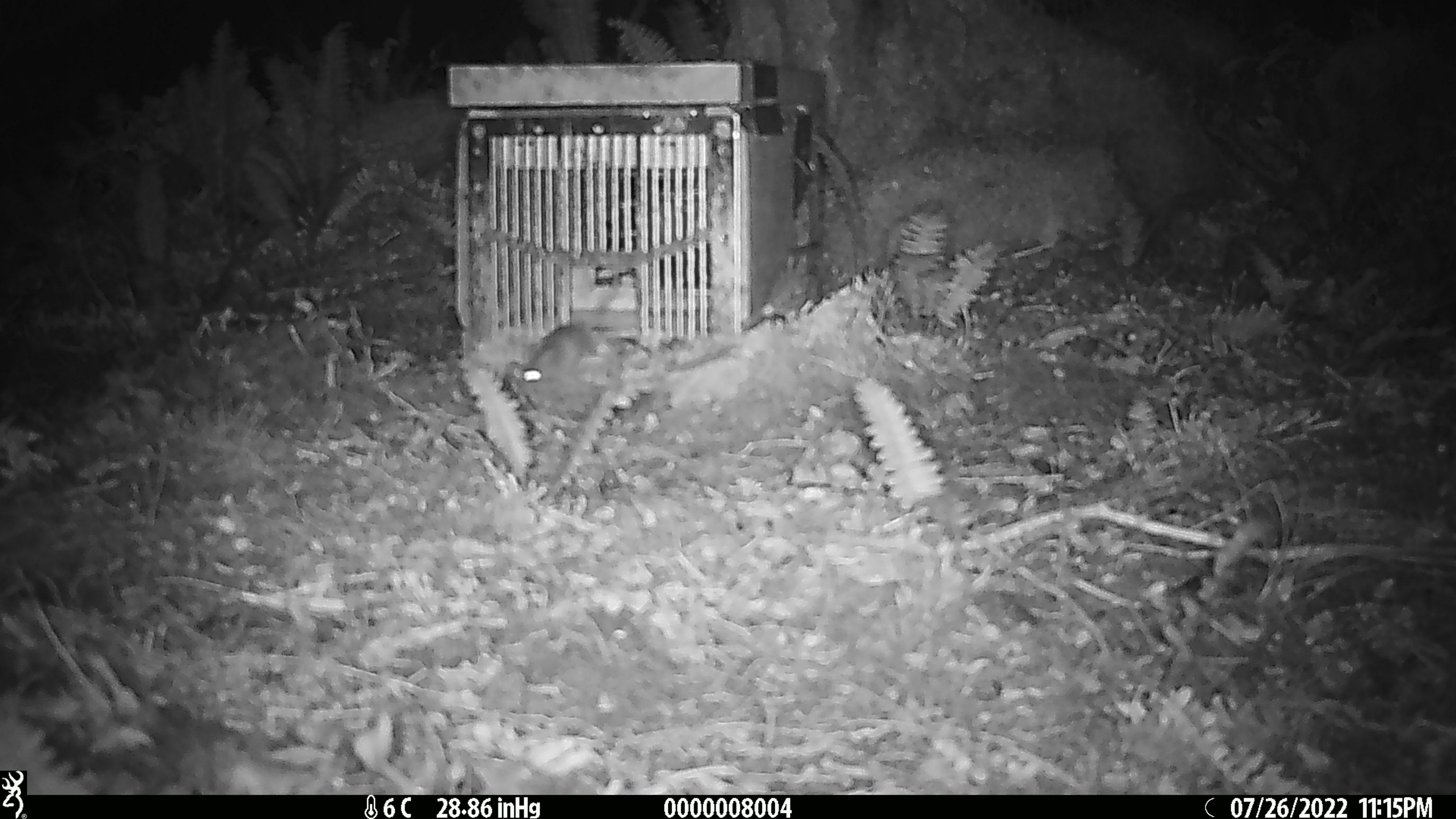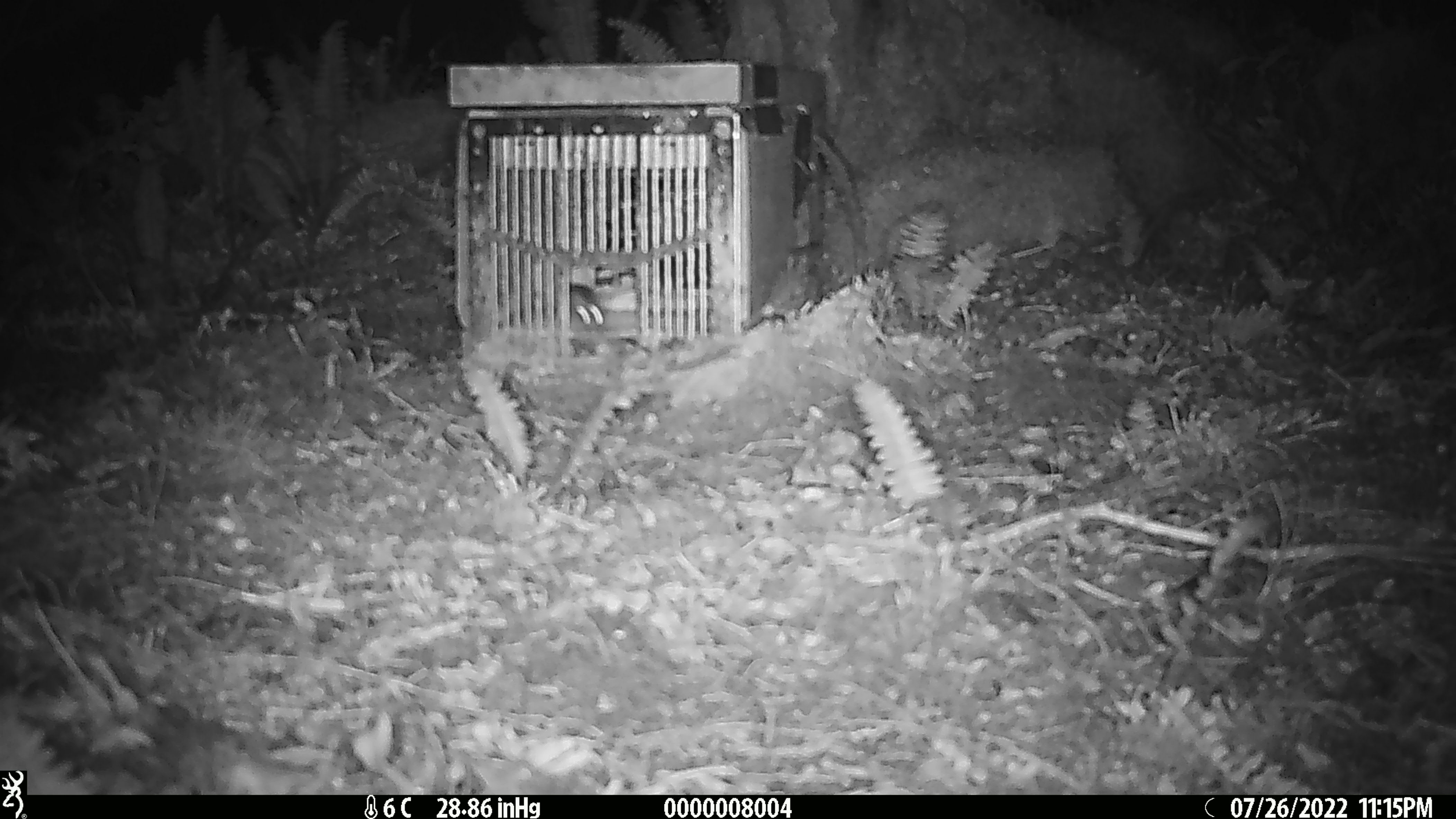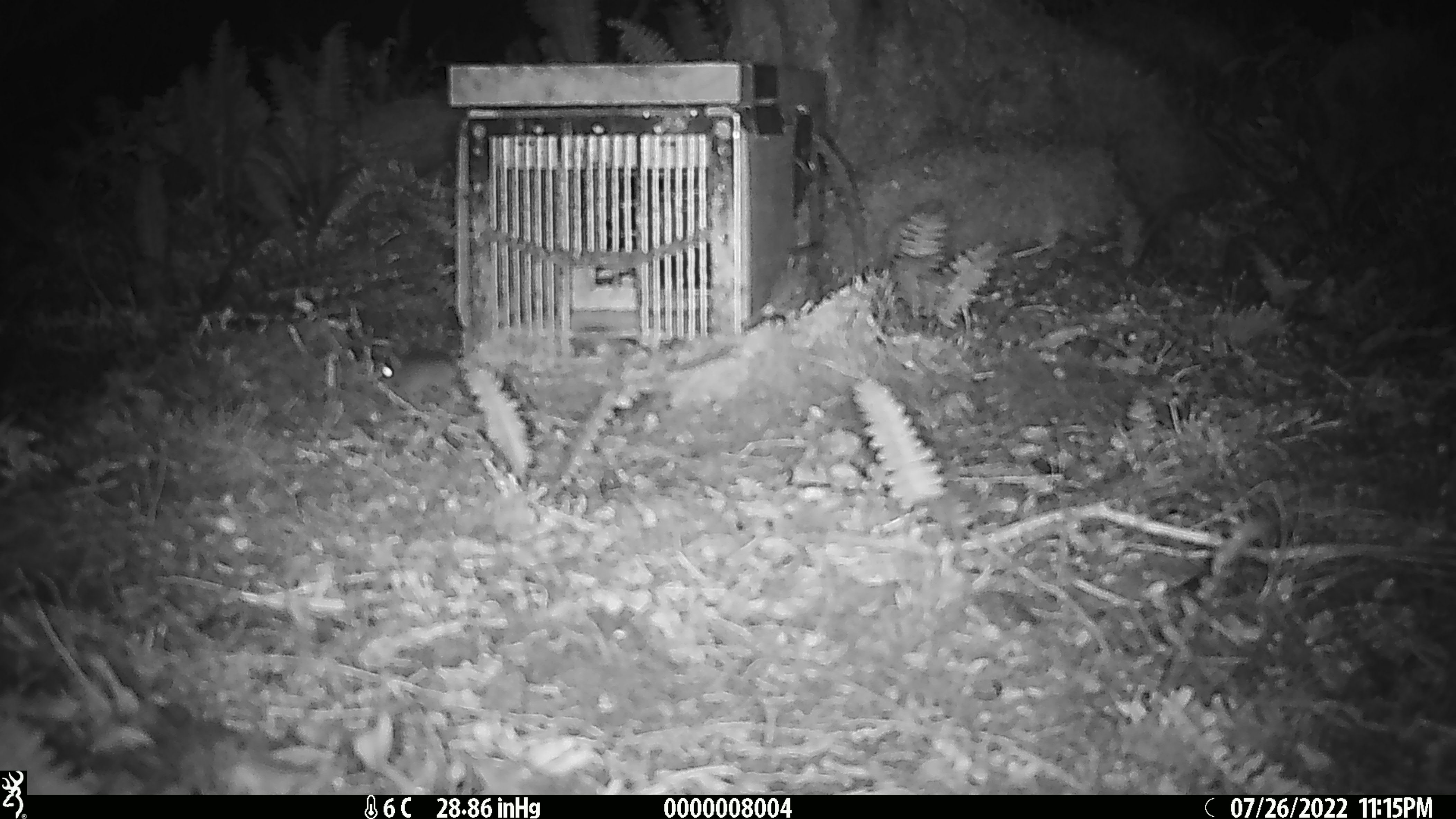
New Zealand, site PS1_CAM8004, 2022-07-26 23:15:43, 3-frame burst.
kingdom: Animalia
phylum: Chordata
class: Mammalia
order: Rodentia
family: Muridae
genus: Mus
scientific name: Mus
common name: mouse